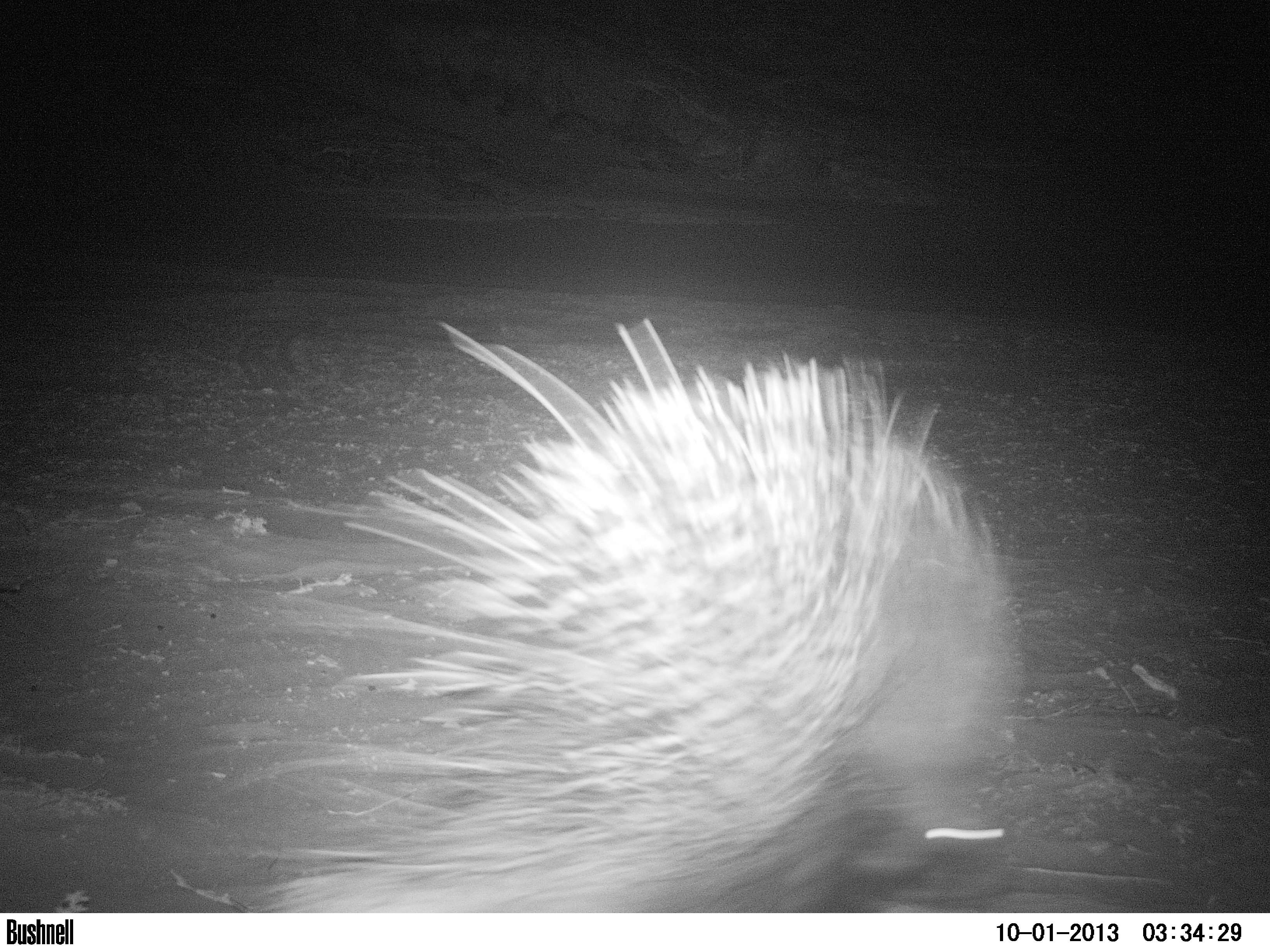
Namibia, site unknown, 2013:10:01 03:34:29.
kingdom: Animalia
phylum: Chordata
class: Mammalia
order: Rodentia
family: Hystricidae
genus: Hystrix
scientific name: Hystrix africaeaustralis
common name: cape porcupine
Hystrix africaeaustralis (cape porcupine).